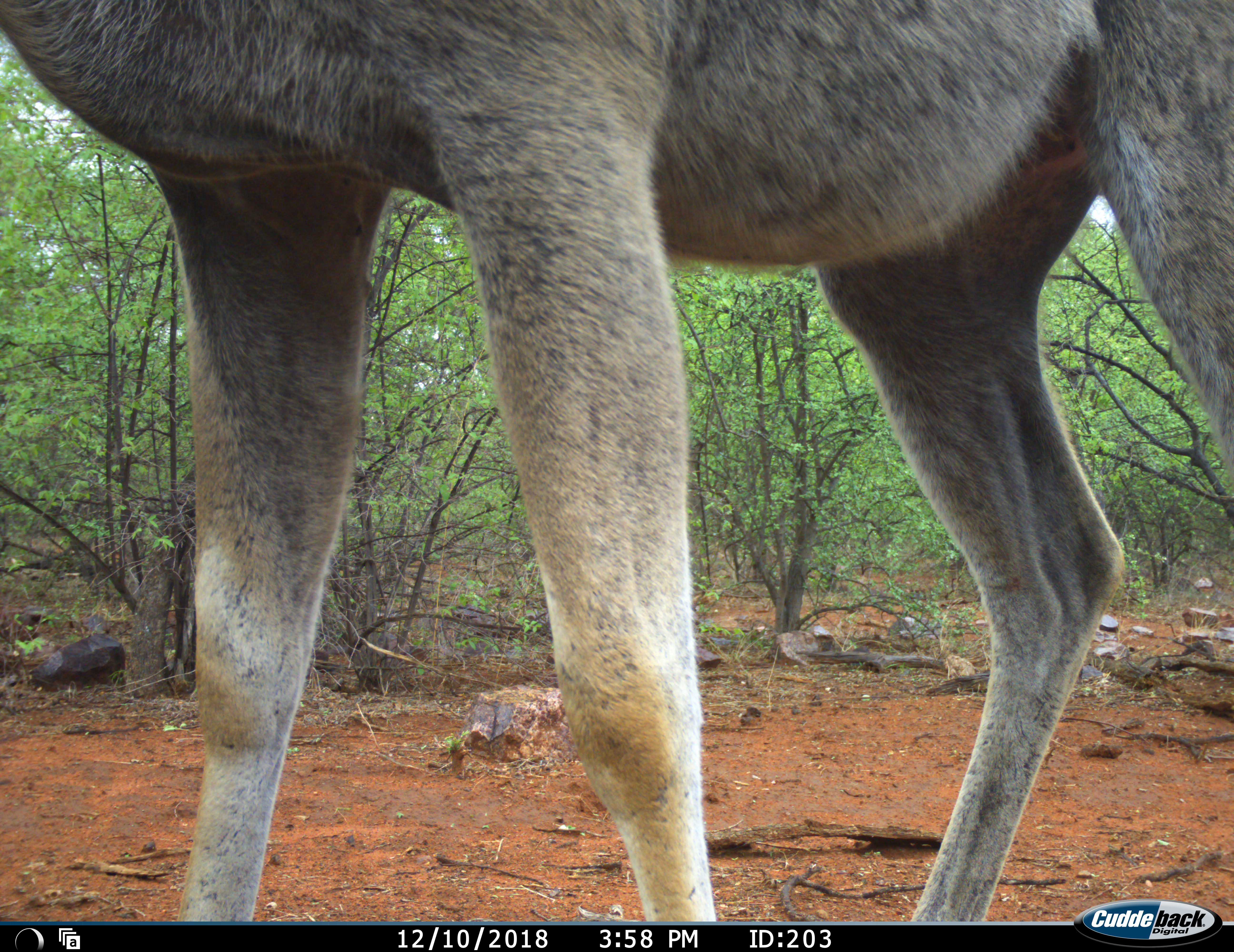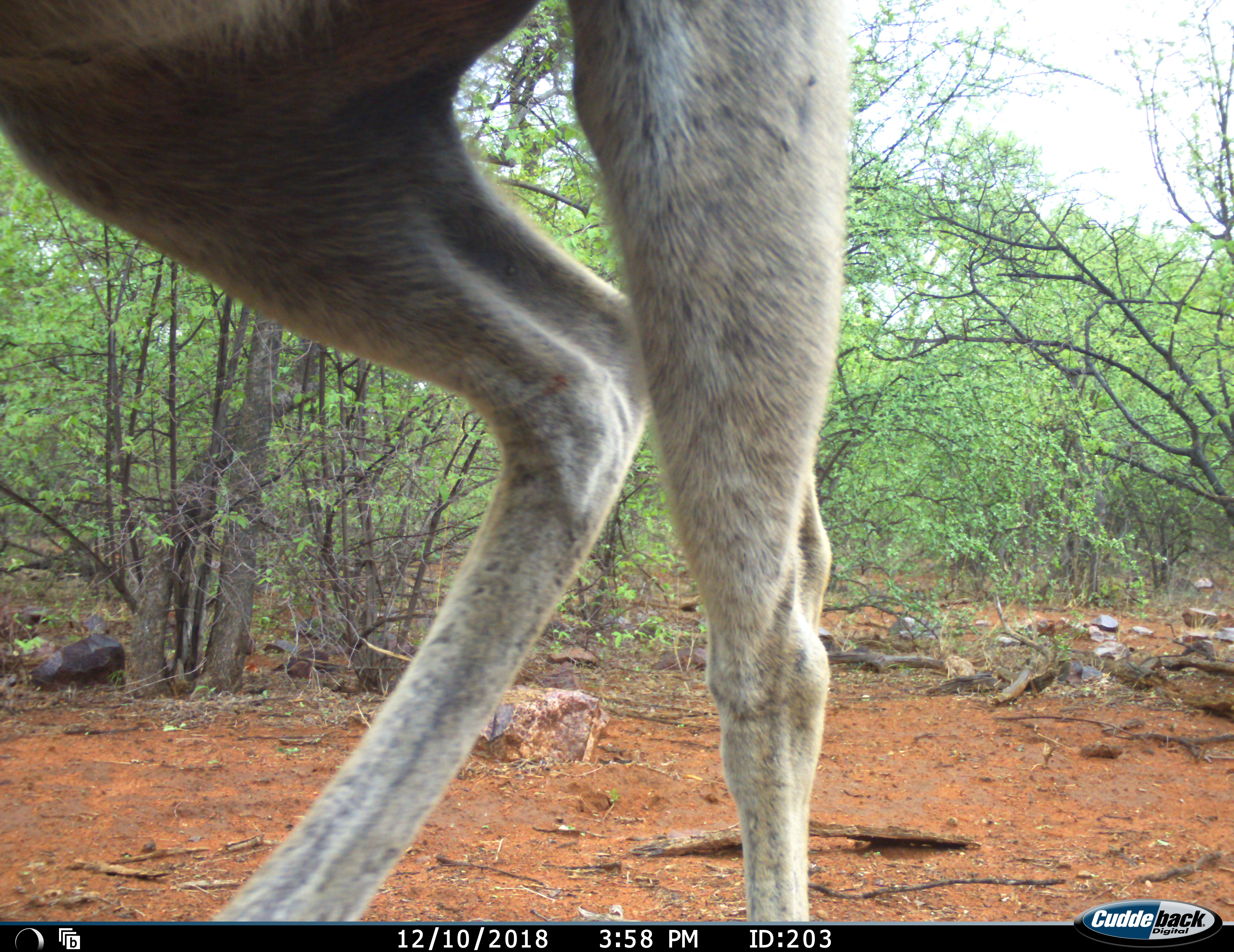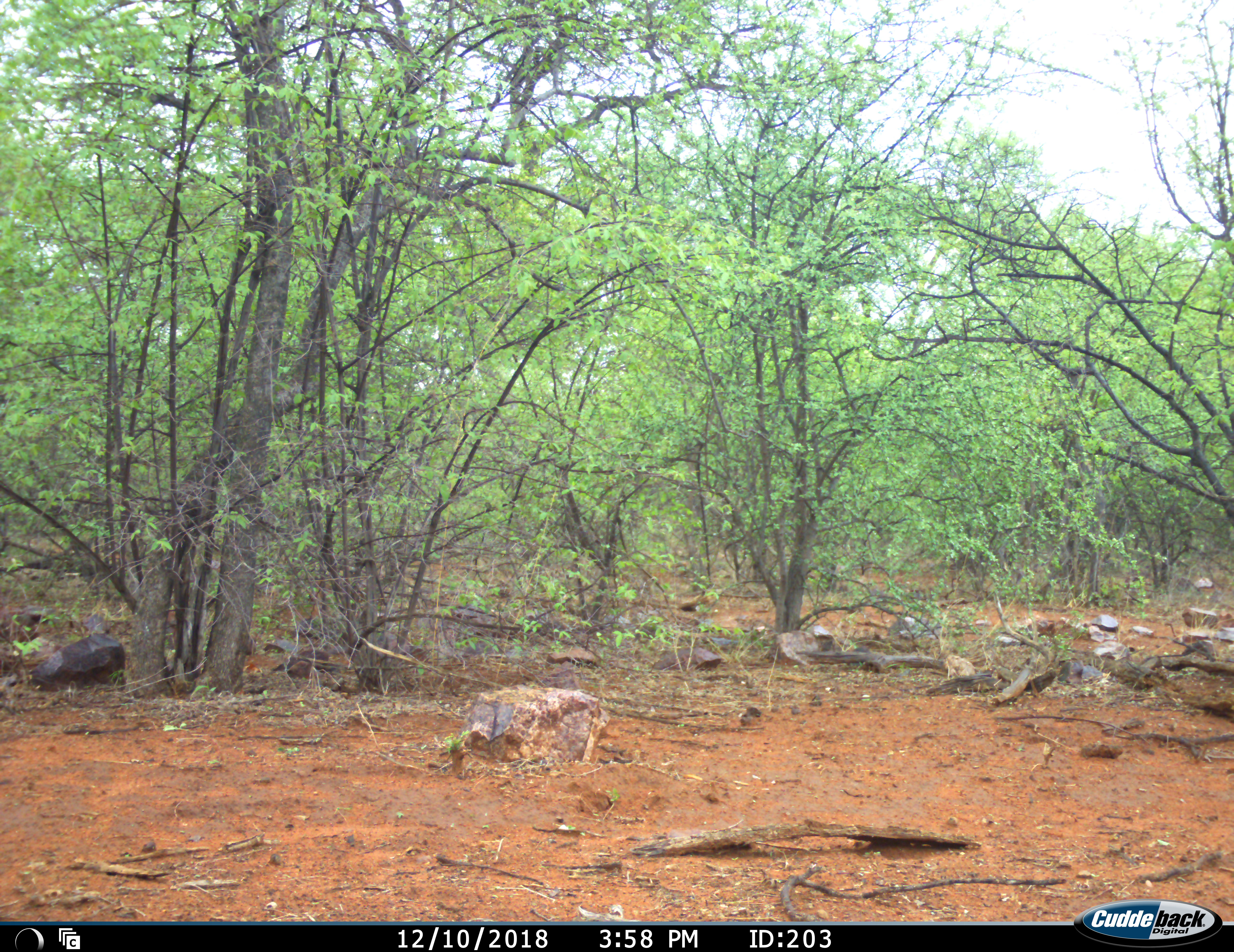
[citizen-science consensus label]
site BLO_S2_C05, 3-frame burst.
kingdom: Animalia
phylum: Chordata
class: Mammalia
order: Artiodactyla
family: Bovidae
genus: Tragelaphus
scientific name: Tragelaphus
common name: kudu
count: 1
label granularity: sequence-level